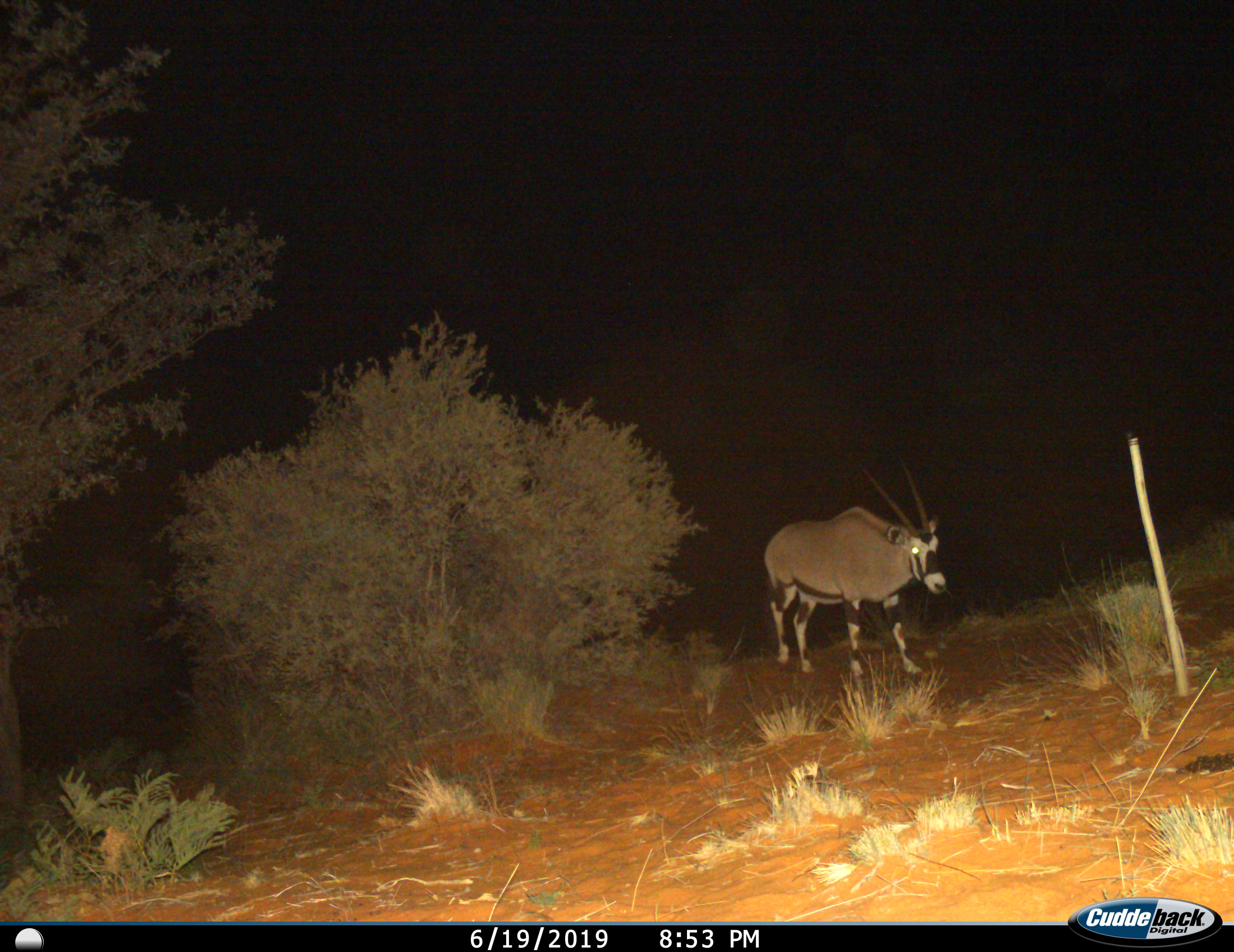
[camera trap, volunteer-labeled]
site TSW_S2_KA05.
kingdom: Animalia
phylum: Chordata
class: Mammalia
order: Artiodactyla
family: Bovidae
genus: Oryx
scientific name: Oryx gazella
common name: gemsbok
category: oryx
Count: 1.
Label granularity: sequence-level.